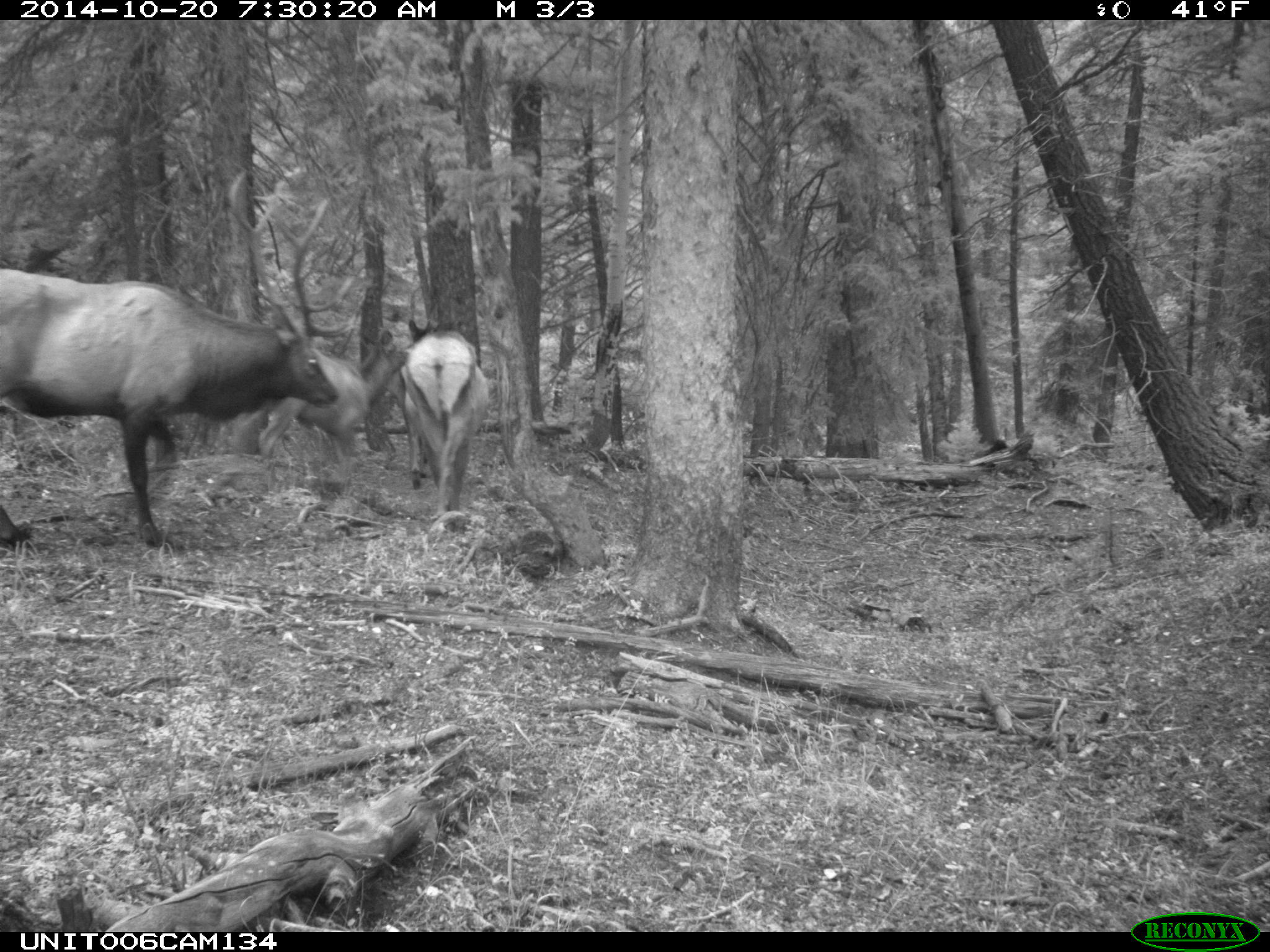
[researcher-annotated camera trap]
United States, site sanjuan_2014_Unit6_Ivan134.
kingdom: Animalia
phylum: Chordata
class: Mammalia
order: Artiodactyla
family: Cervidae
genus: Cervus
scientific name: Cervus elaphus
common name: red deer